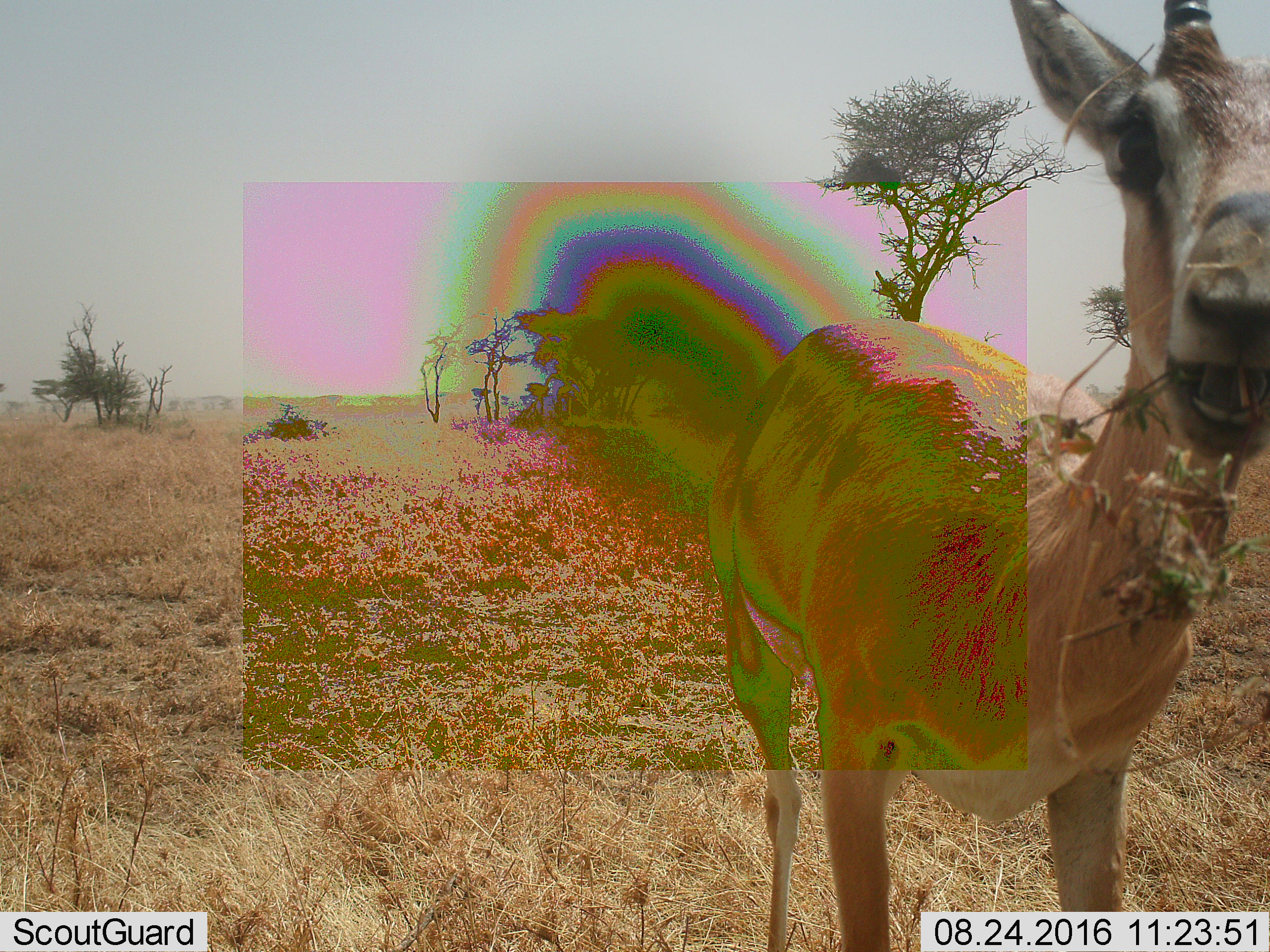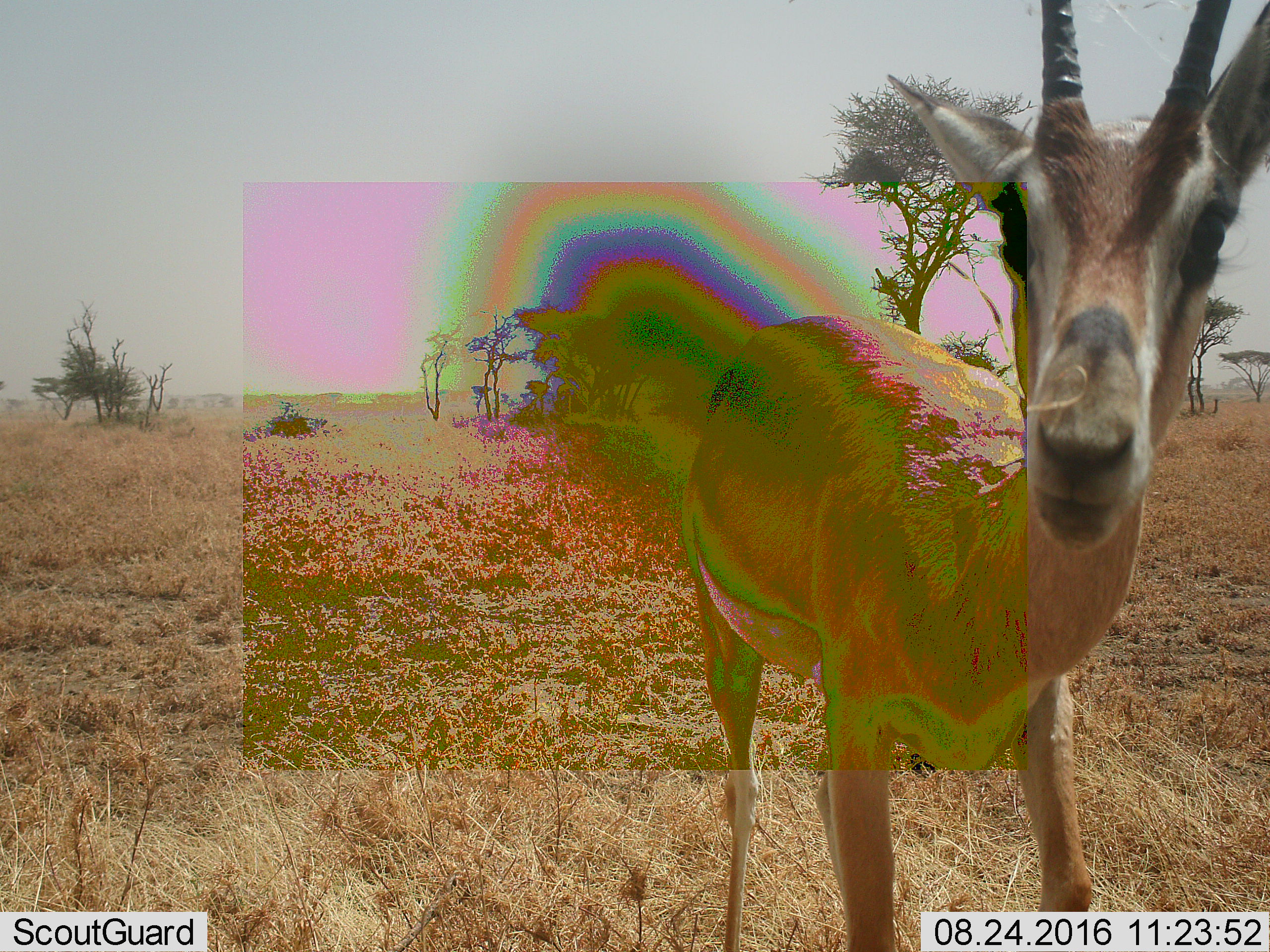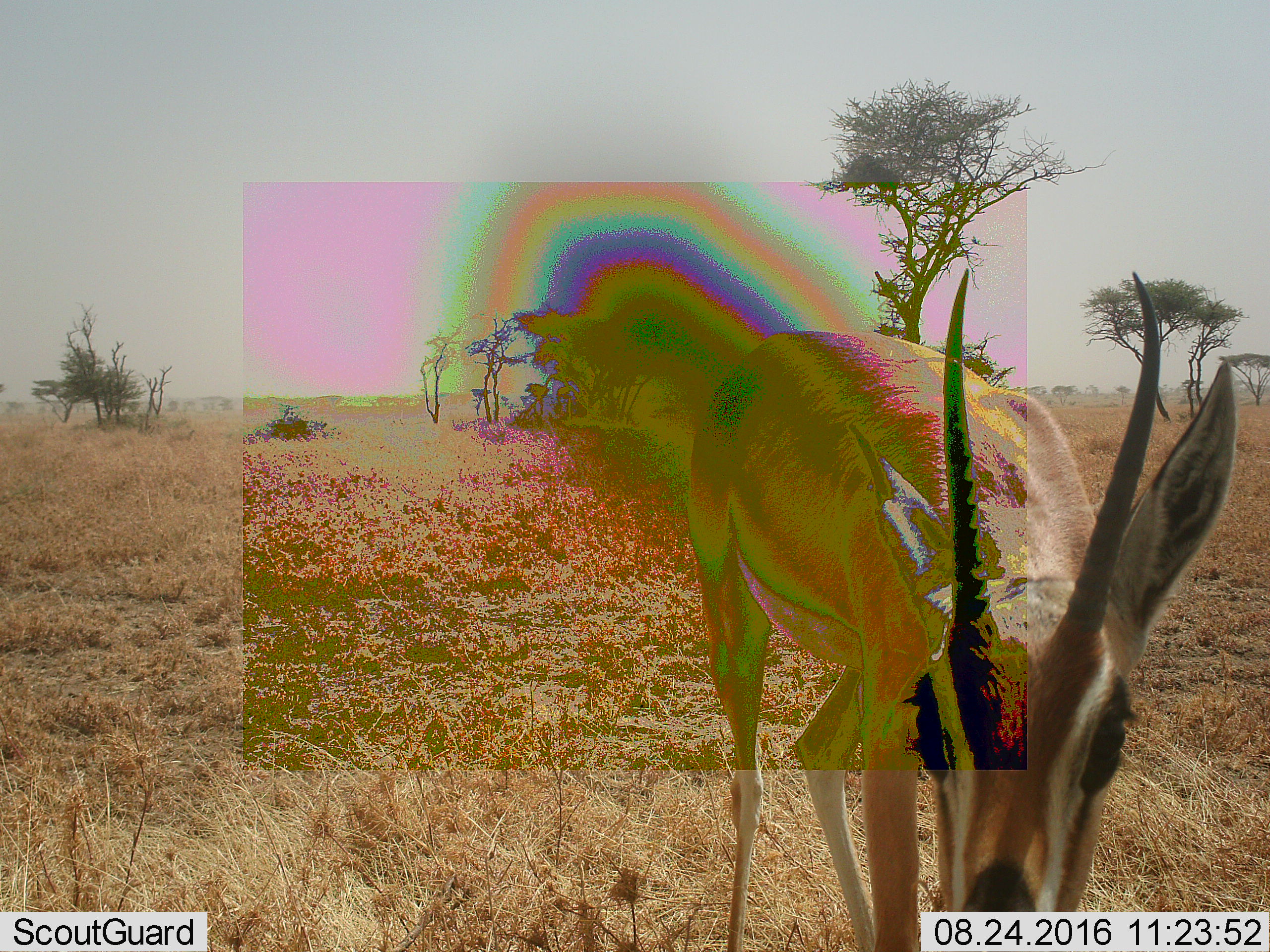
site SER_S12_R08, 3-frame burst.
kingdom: Animalia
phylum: Chordata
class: Mammalia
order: Artiodactyla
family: Bovidae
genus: Nanger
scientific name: Nanger granti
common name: grant's gazelle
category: gazellegrants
Gazellegrants (grant's gazelle) (Nanger granti), count 1. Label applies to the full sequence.